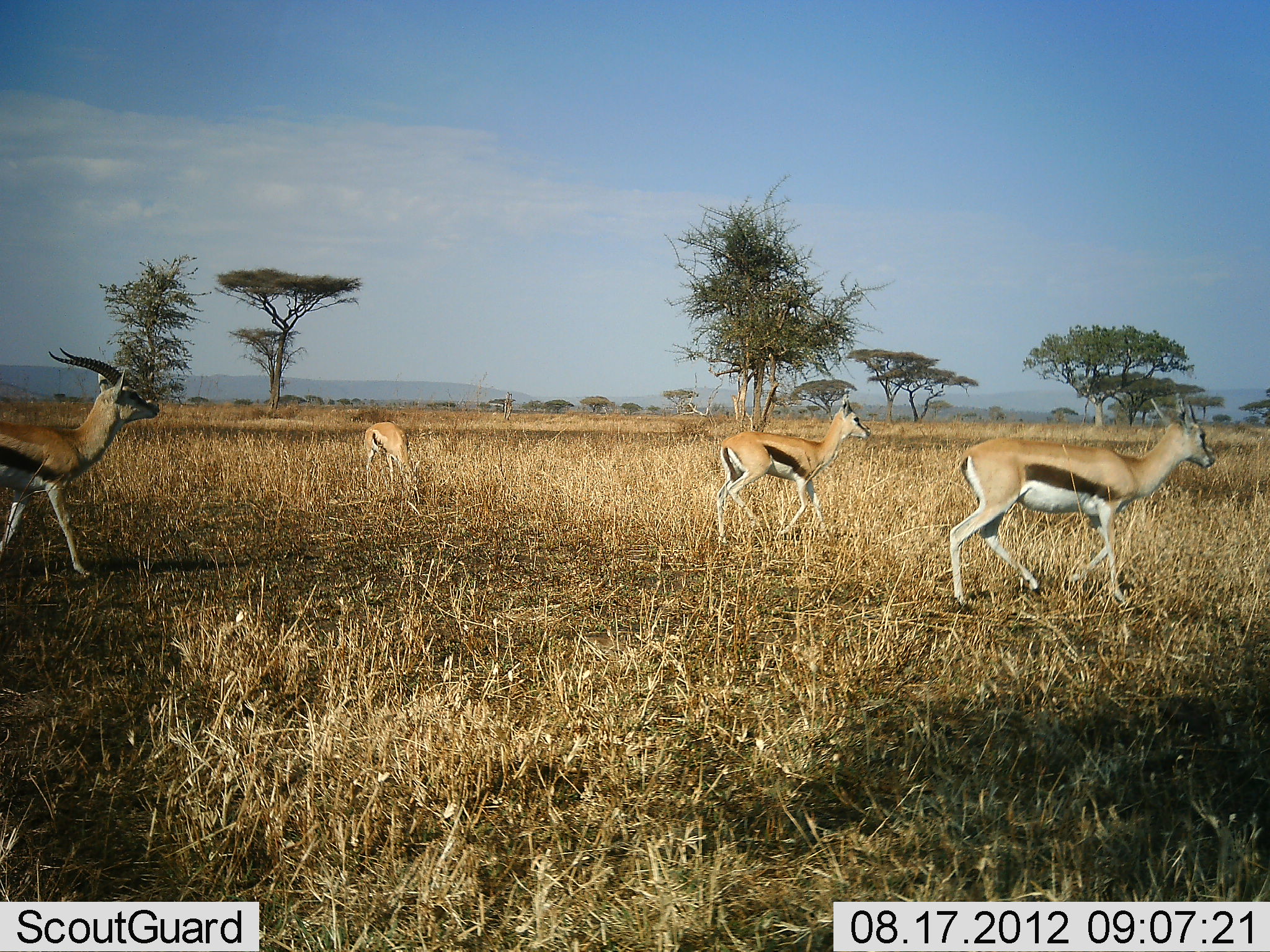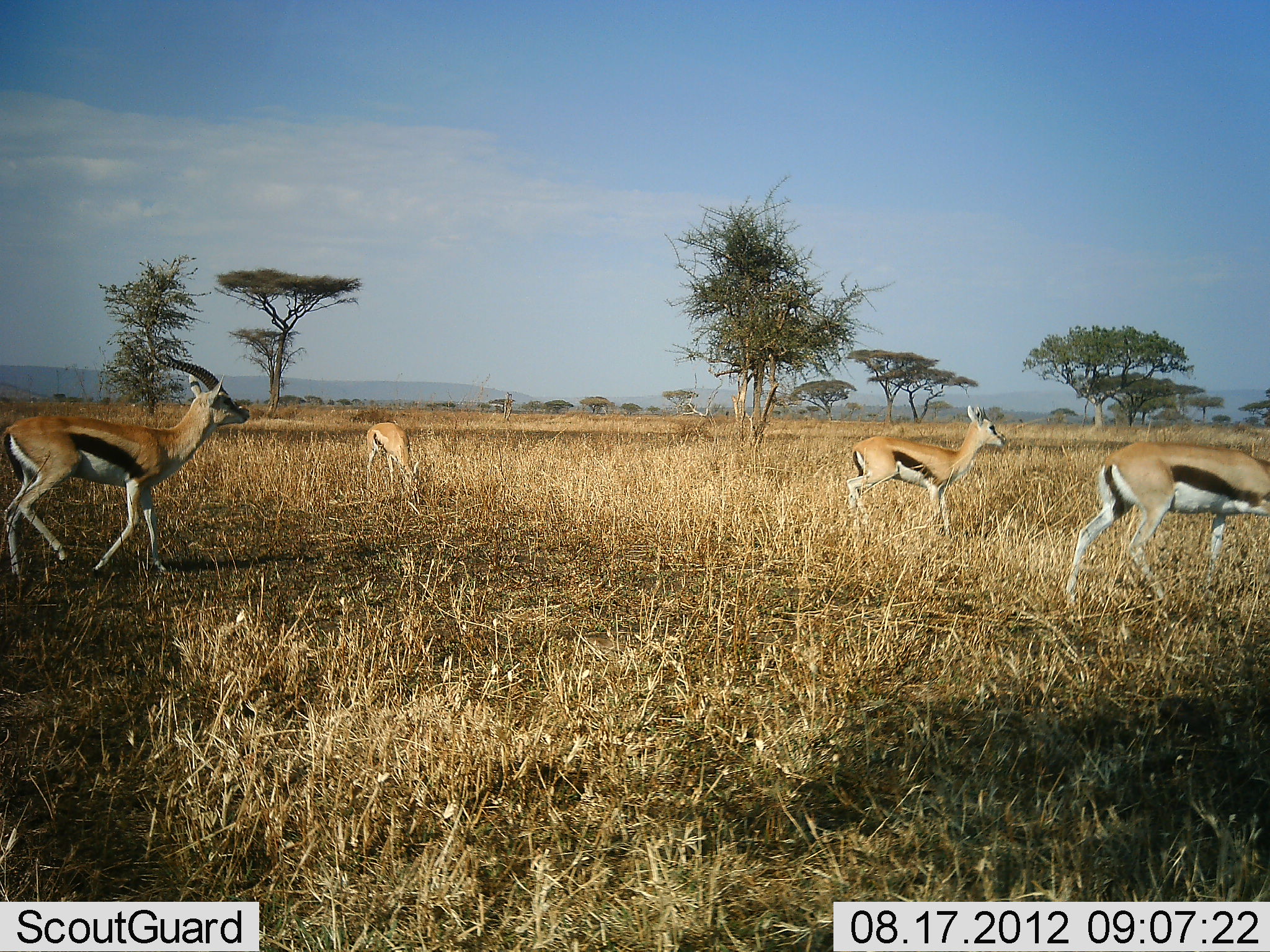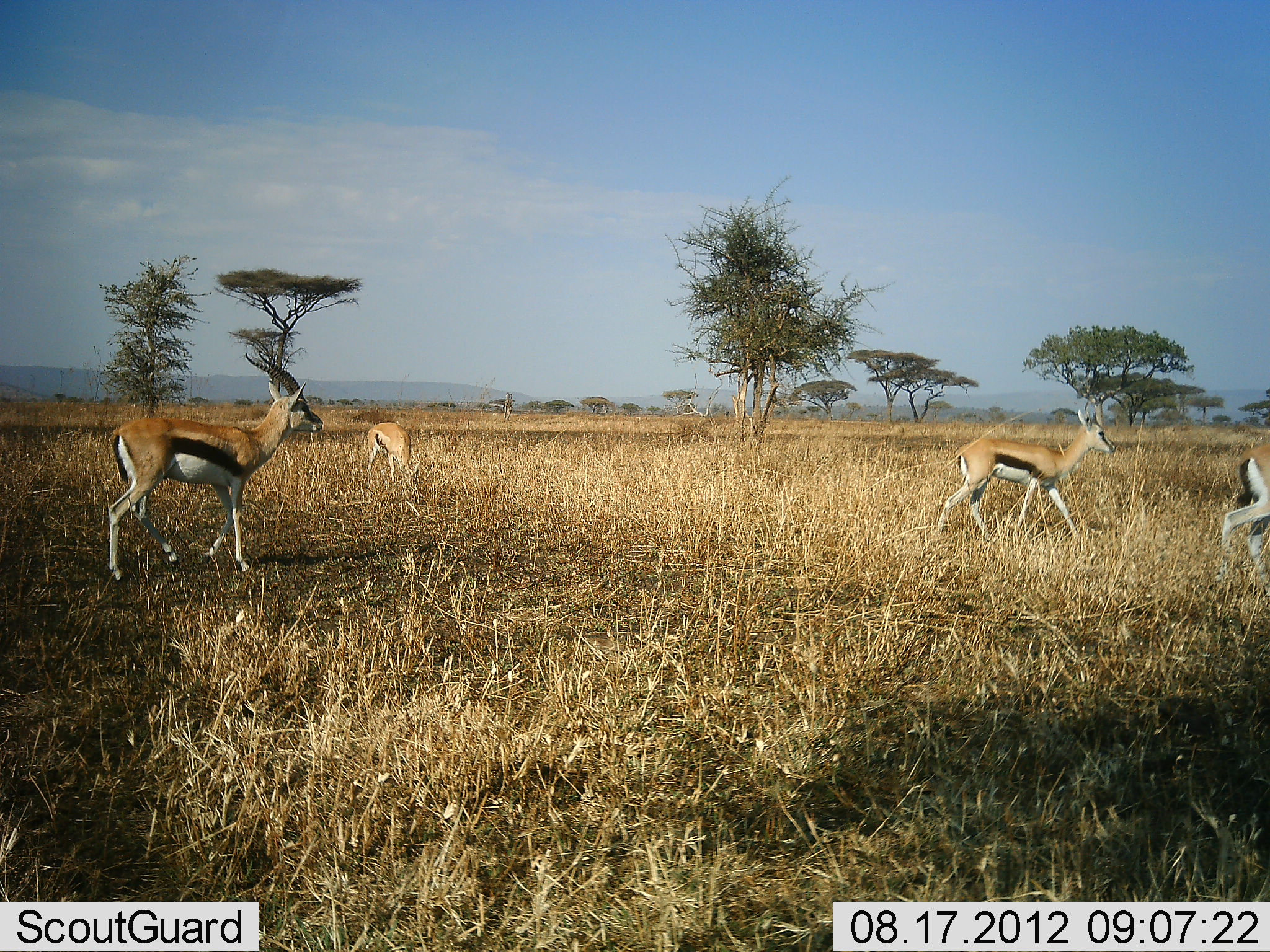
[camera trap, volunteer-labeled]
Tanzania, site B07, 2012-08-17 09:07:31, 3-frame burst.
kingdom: Animalia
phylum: Chordata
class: Mammalia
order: Artiodactyla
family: Bovidae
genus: Eudorcas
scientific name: Eudorcas thomsonii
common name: thomson's gazelle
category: gazellethomsons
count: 4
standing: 30%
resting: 0%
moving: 90%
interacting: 0%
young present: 10%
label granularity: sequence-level